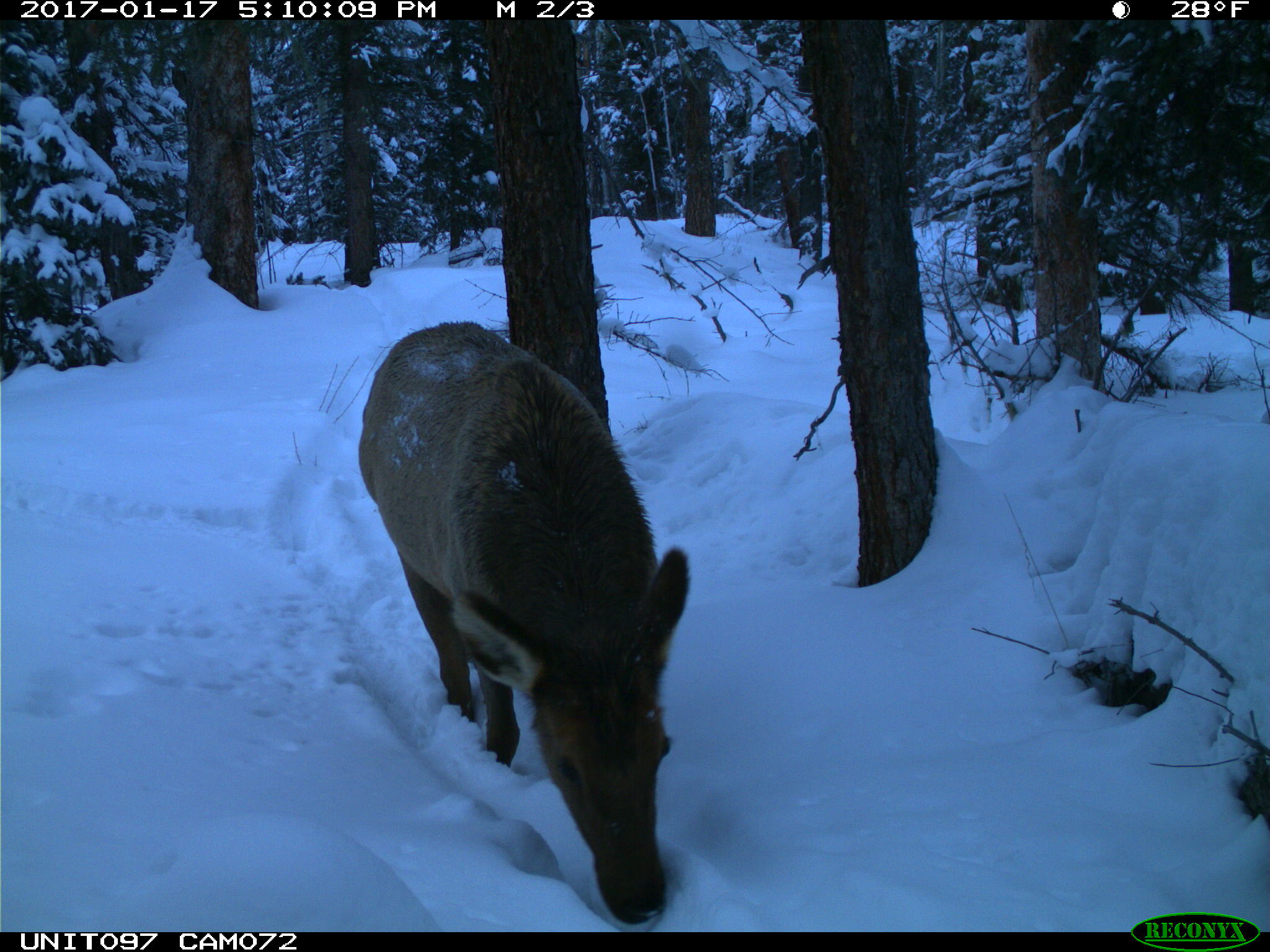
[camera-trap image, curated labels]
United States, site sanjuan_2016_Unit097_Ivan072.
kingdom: Animalia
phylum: Chordata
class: Mammalia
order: Artiodactyla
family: Cervidae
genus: Cervus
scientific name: Cervus elaphus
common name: red deer